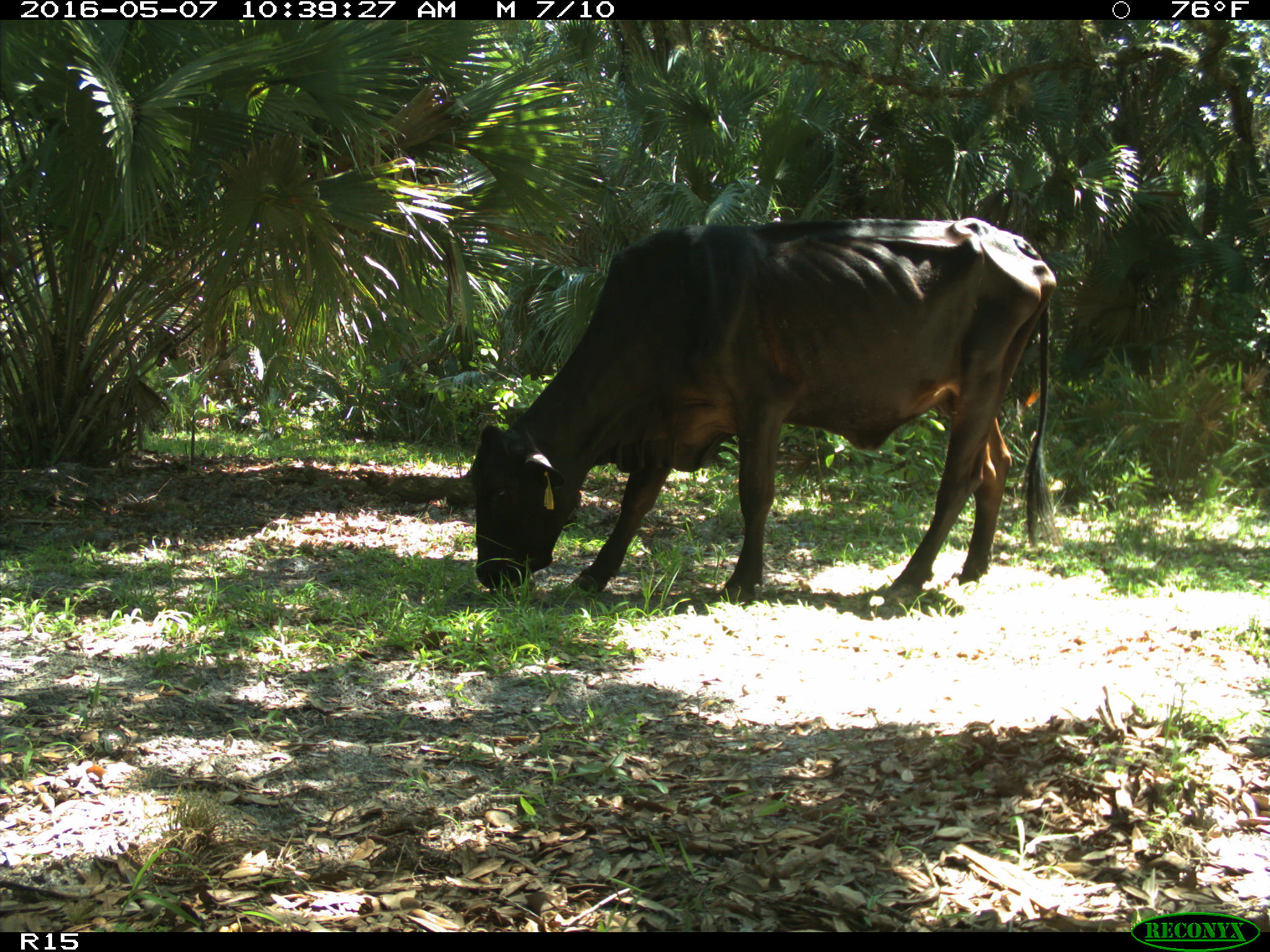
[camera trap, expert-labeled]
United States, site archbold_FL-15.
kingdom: Animalia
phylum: Chordata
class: Mammalia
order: Artiodactyla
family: Bovidae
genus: Bos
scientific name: Bos taurus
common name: domestic cow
Bos taurus (domestic cow).